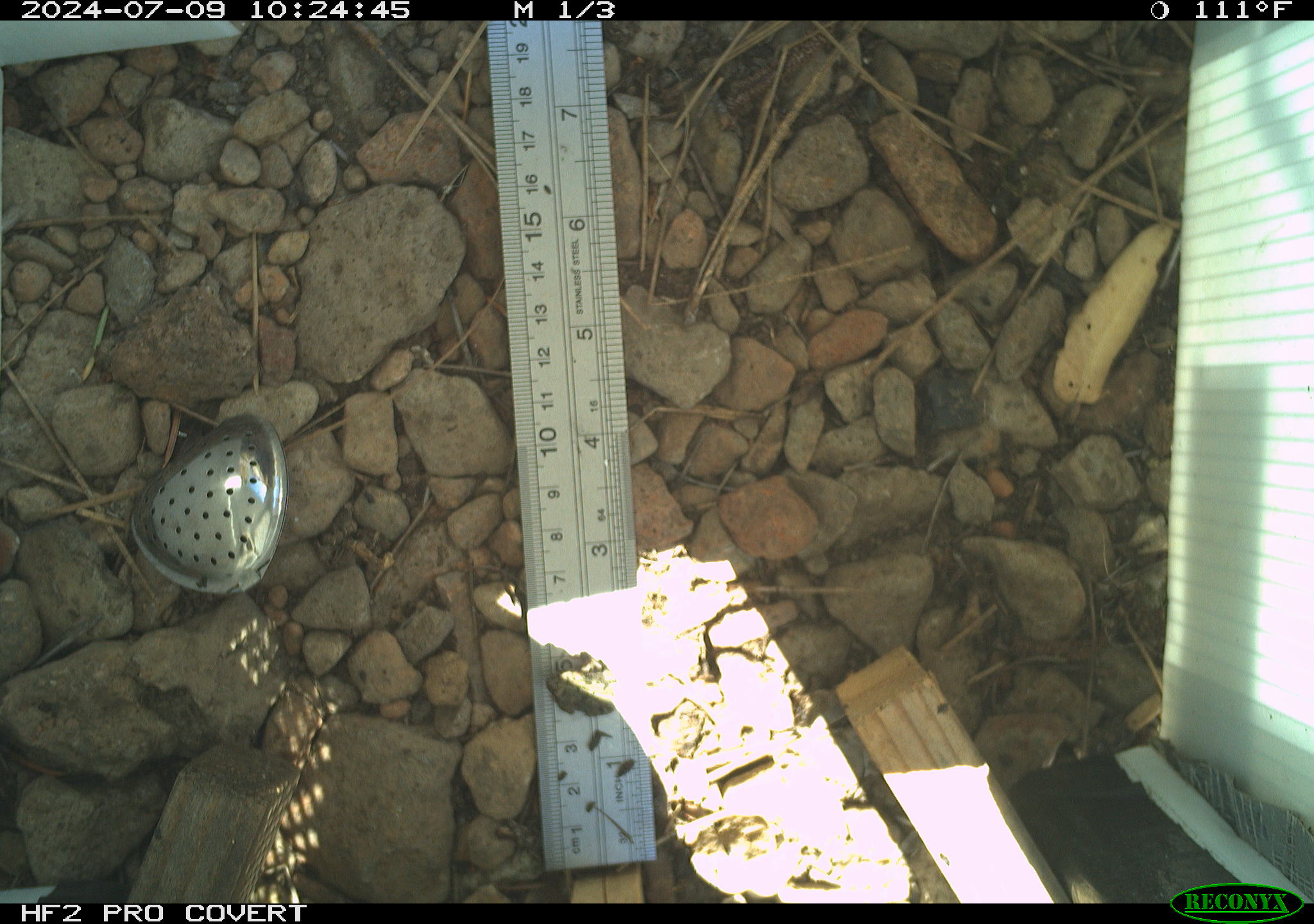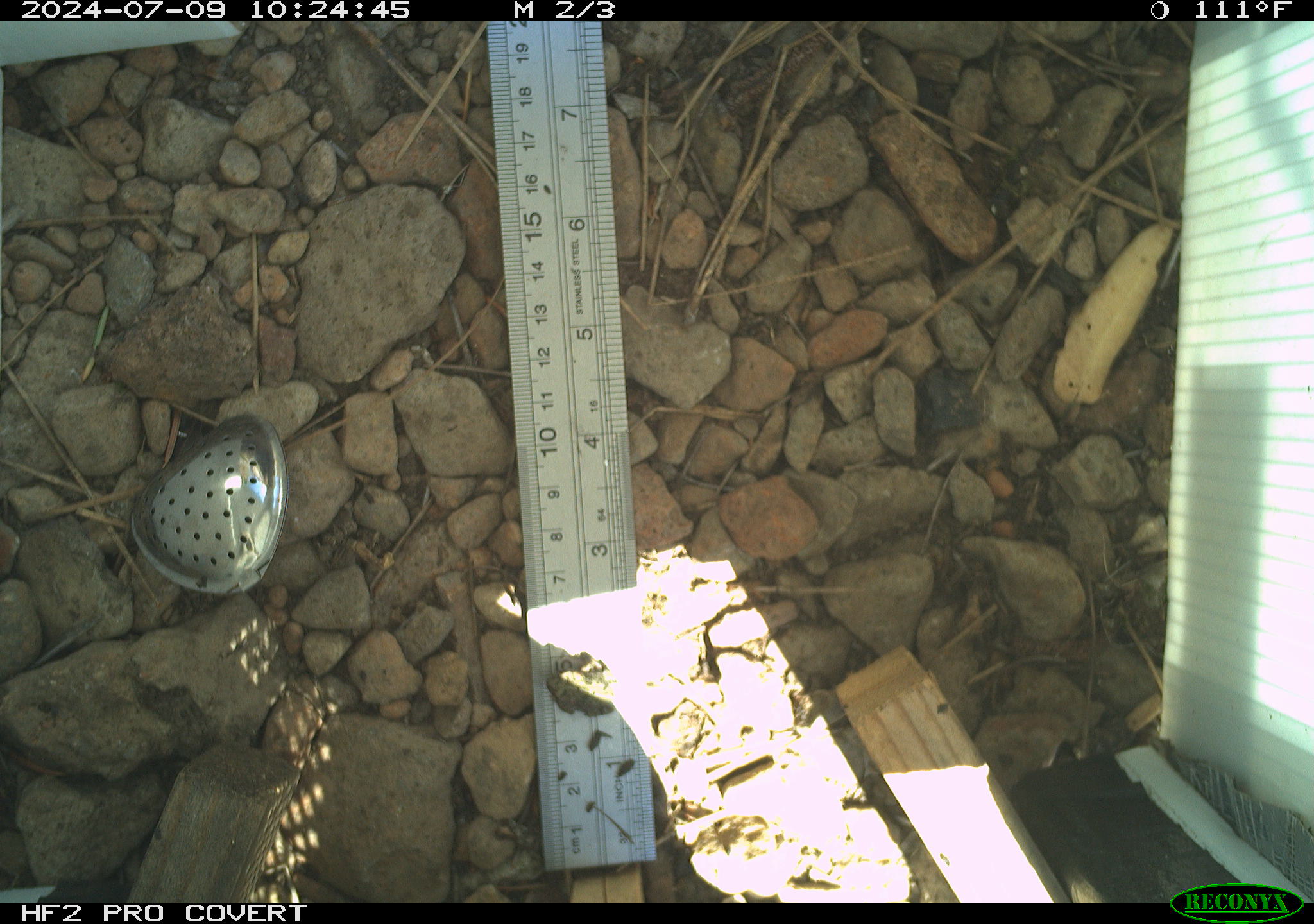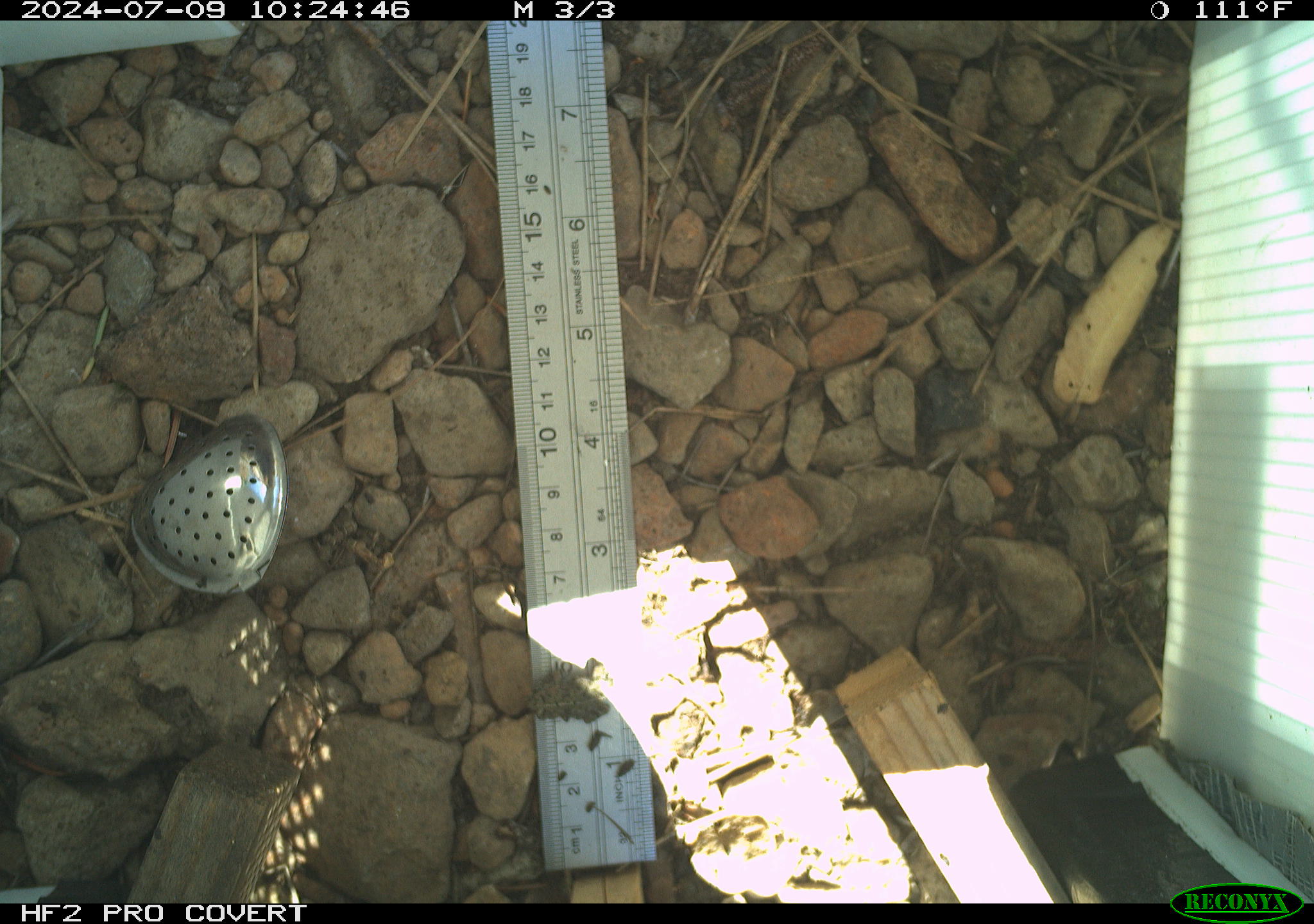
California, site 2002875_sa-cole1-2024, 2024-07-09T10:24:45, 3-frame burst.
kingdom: Animalia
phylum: Chordata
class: Amphibia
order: Anura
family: Bufonidae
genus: Anaxyrus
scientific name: Anaxyrus boreas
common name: western toad